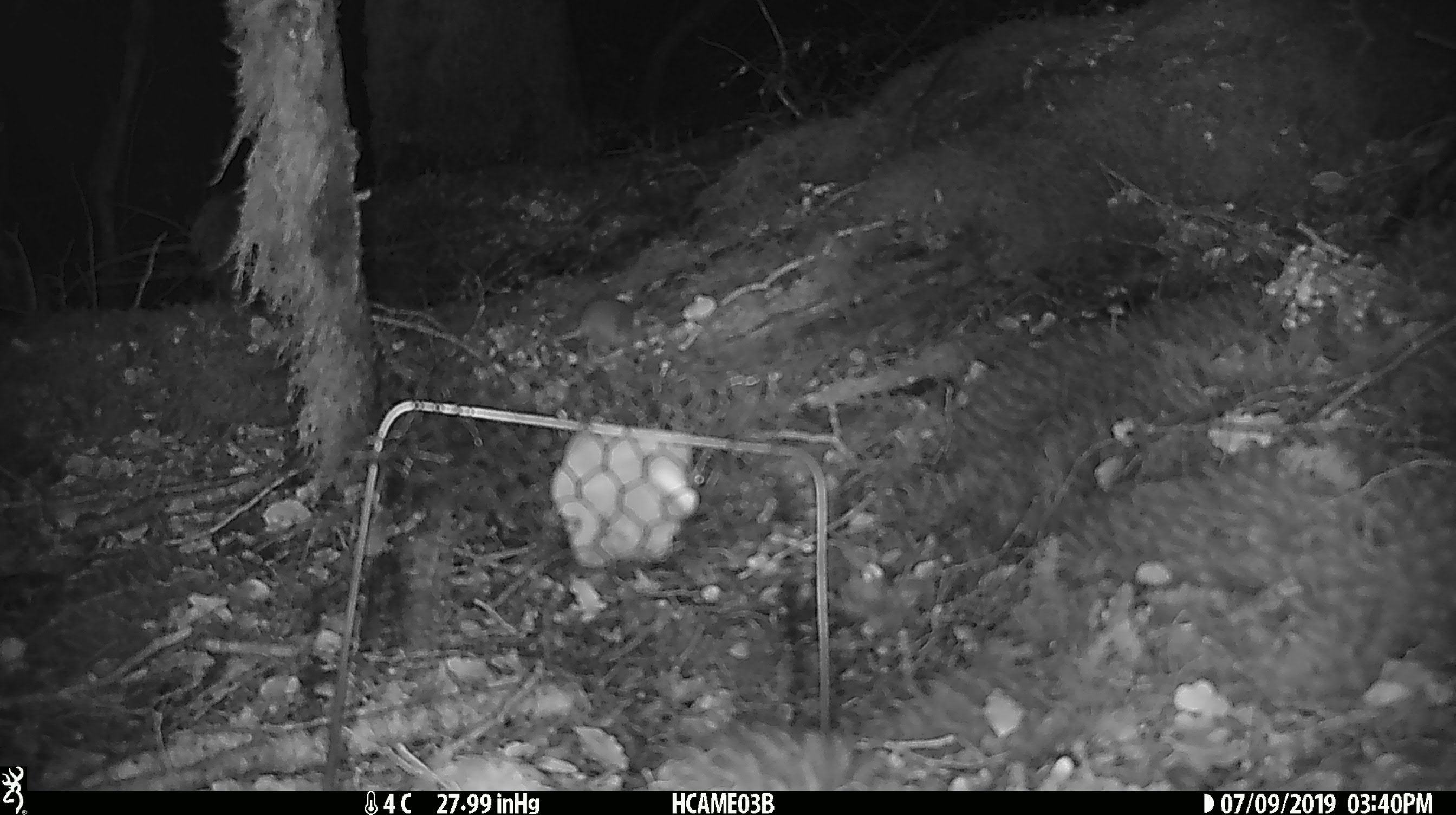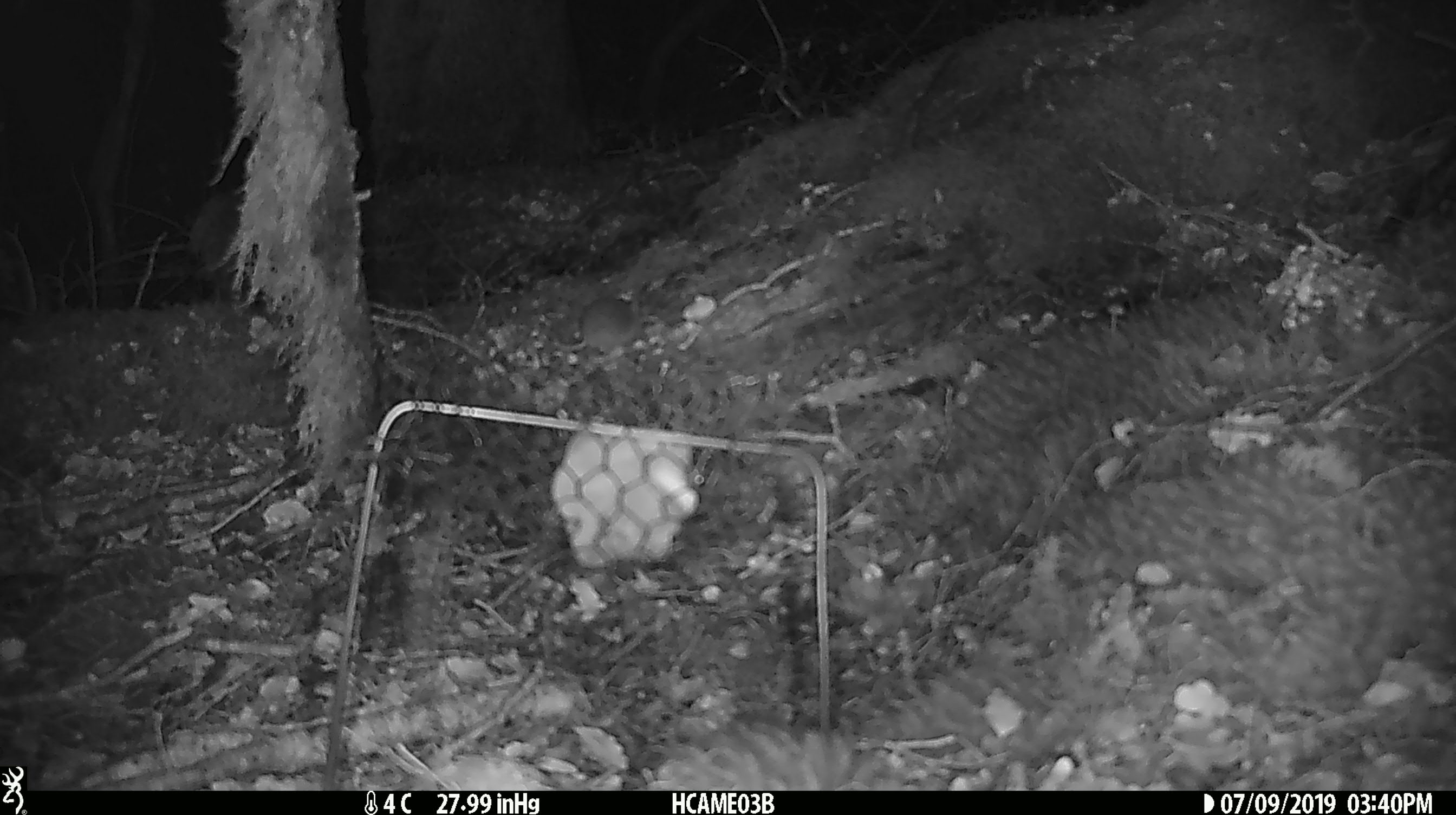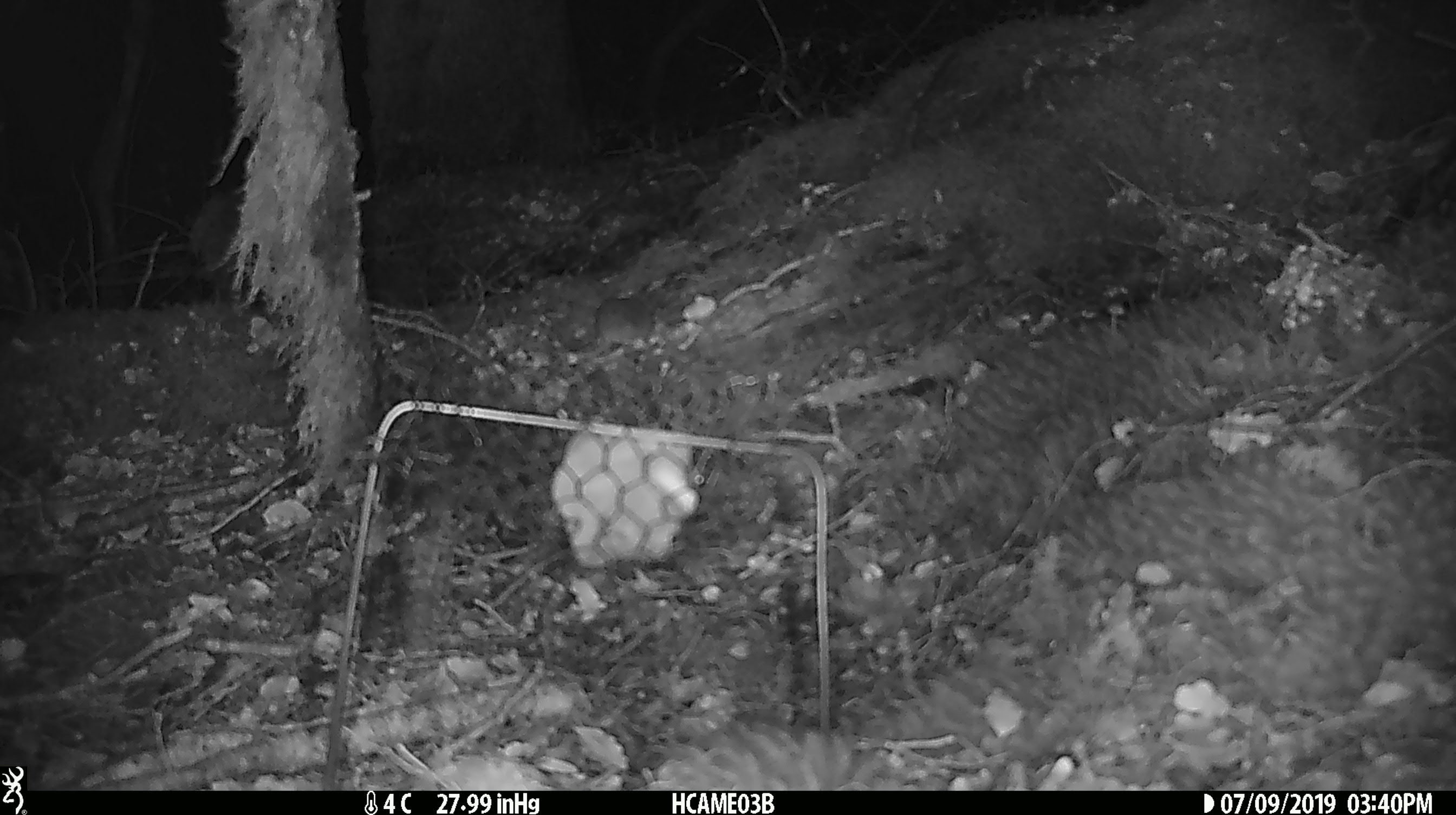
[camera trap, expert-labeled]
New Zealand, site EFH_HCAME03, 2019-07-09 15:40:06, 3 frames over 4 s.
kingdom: Animalia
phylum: Chordata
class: Mammalia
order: Rodentia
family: Muridae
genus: Mus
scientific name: Mus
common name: mouse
Mouse (Mus).